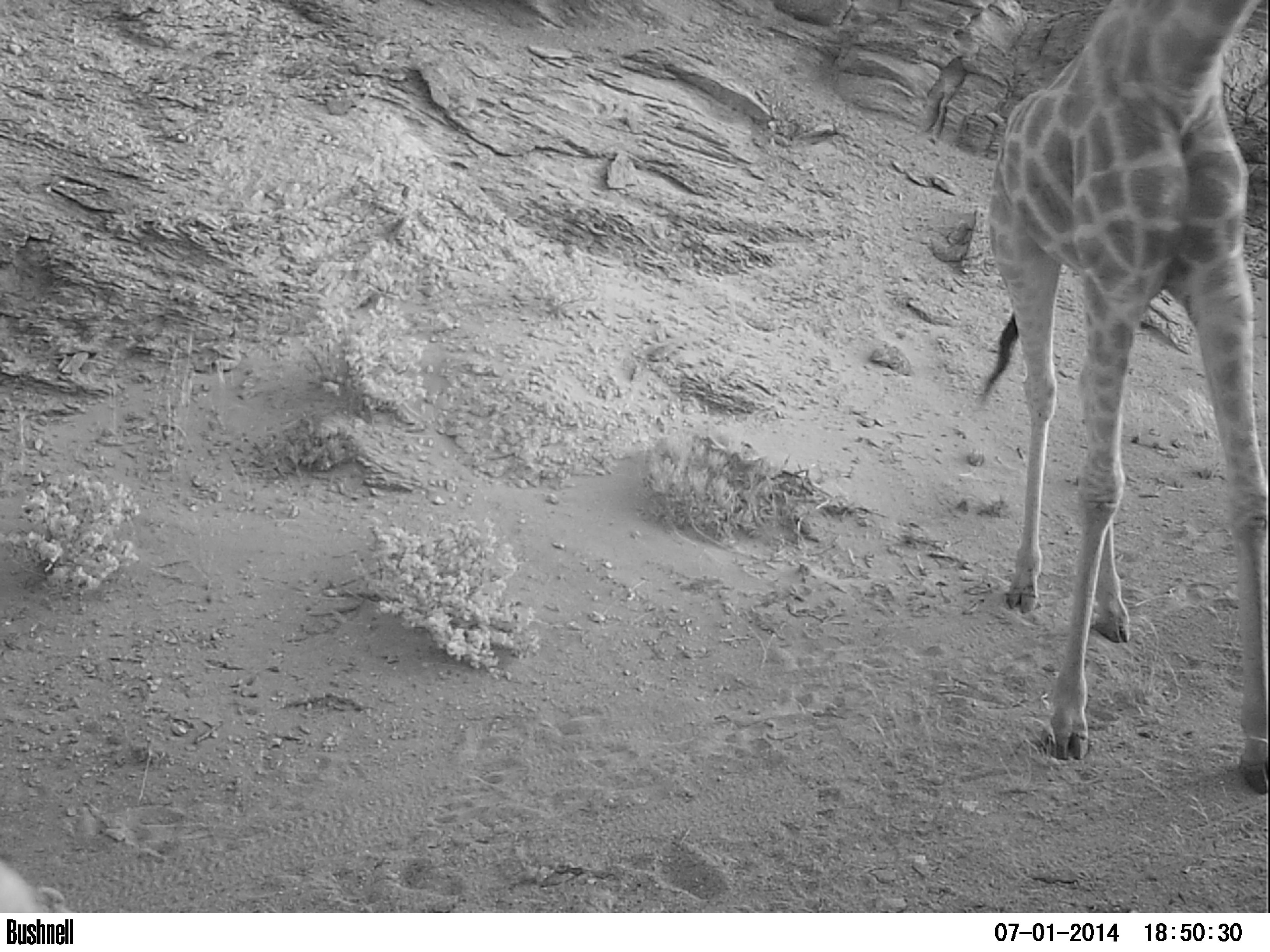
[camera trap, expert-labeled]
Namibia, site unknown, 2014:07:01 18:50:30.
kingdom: Animalia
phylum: Chordata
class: Mammalia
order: Artiodactyla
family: Giraffidae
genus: Giraffa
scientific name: Giraffa camelopardalis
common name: giraffe